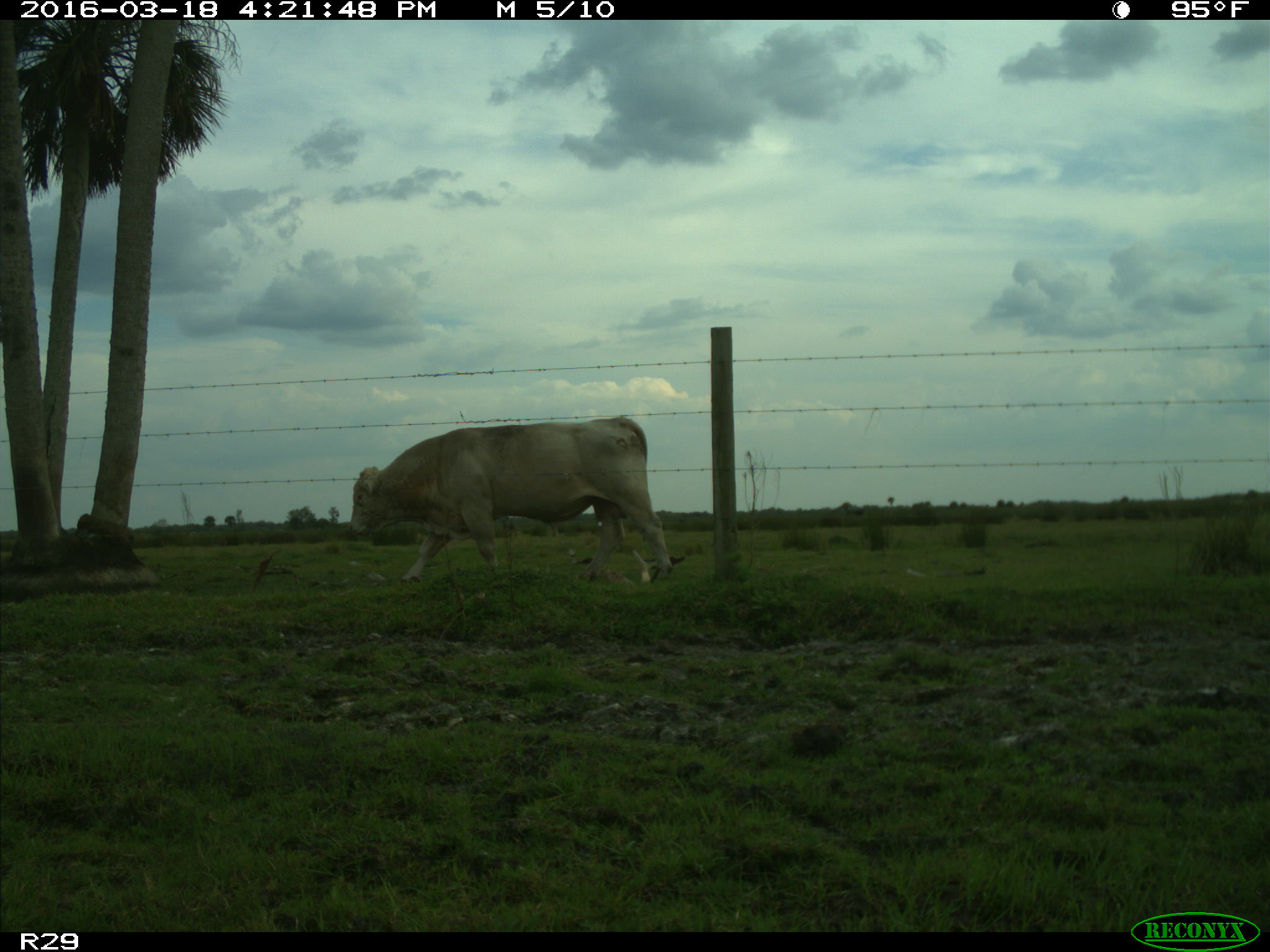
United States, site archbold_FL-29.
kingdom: Animalia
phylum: Chordata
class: Mammalia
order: Artiodactyla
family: Bovidae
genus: Bos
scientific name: Bos taurus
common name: domestic cow